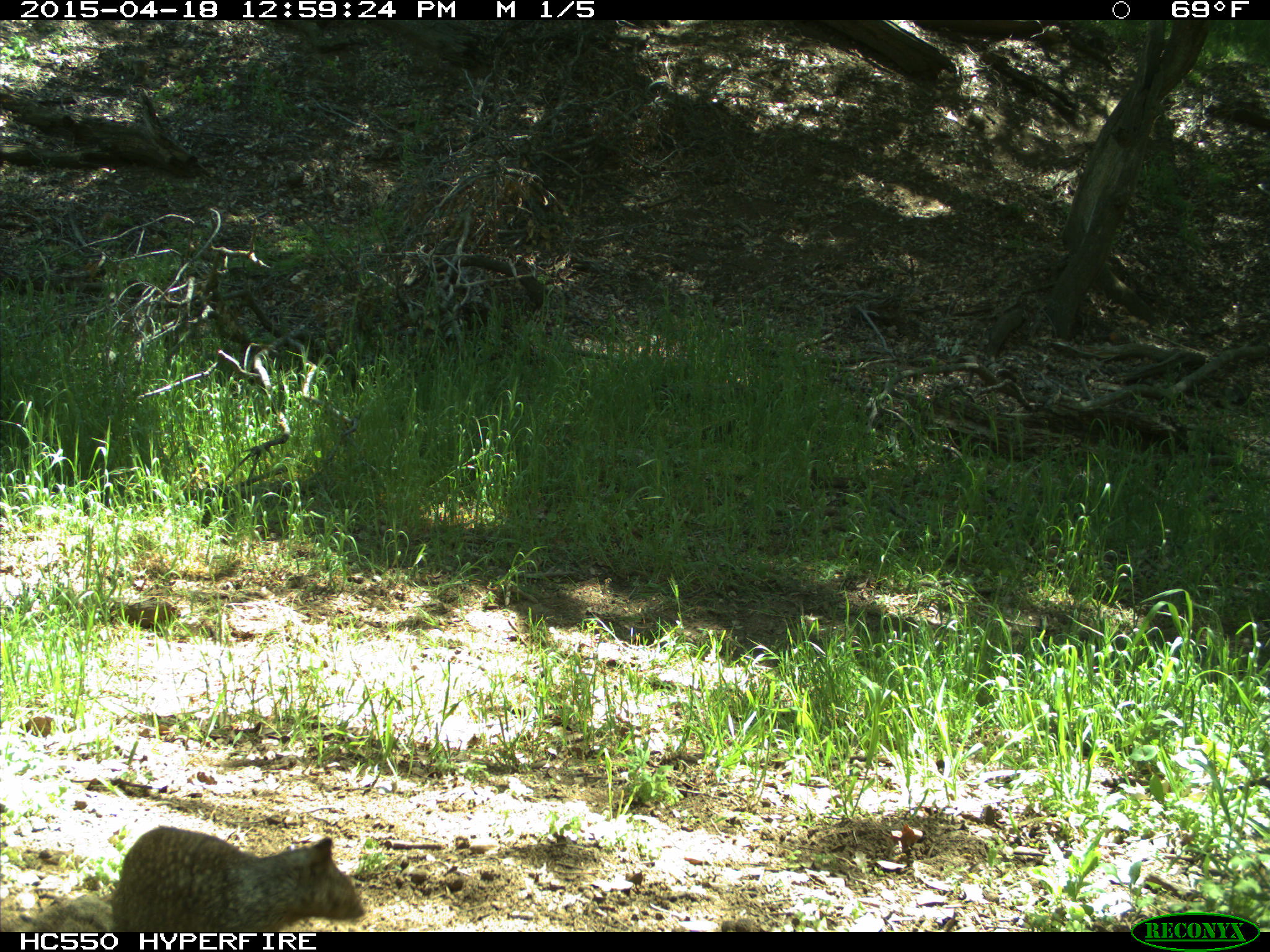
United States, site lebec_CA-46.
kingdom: Animalia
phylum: Chordata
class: Mammalia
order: Rodentia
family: Sciuridae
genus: Otospermophilus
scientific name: Otospermophilus beecheyi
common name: california ground squirrel